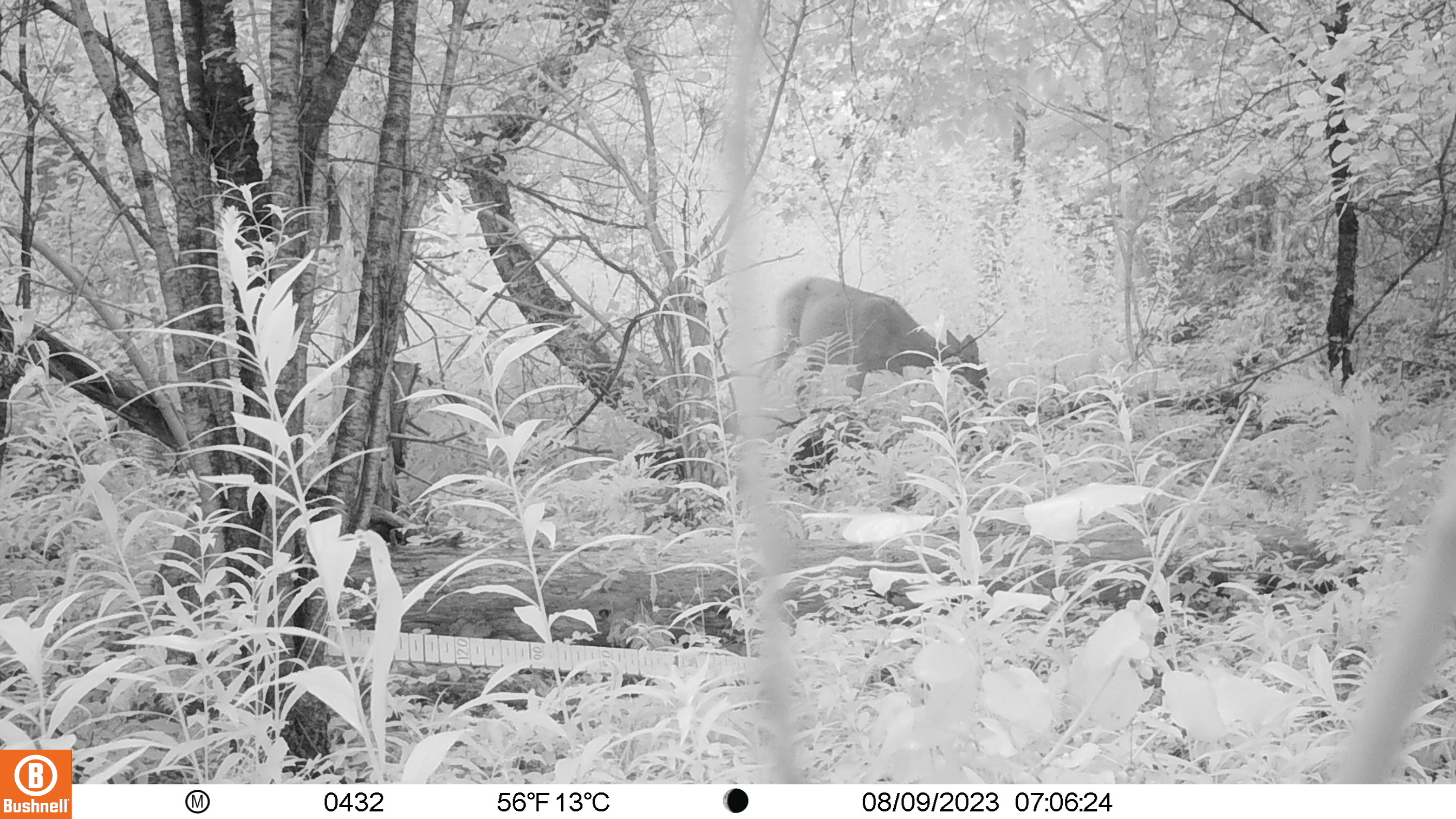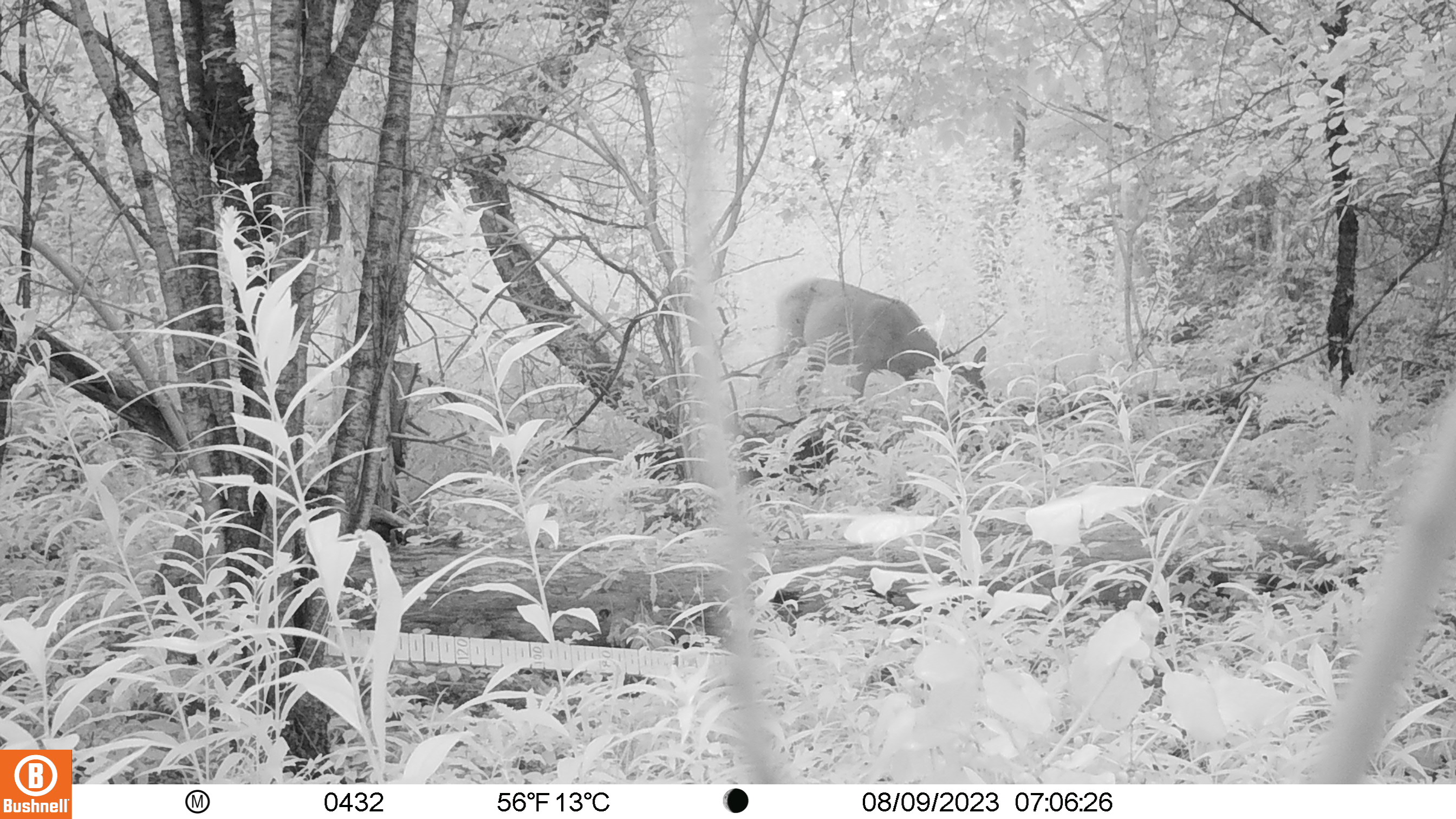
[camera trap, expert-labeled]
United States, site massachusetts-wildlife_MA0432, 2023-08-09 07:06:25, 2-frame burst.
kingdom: Animalia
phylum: Chordata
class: Mammalia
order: Artiodactyla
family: Cervidae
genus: Odocoileus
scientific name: Odocoileus virginianus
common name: white-tailed deer